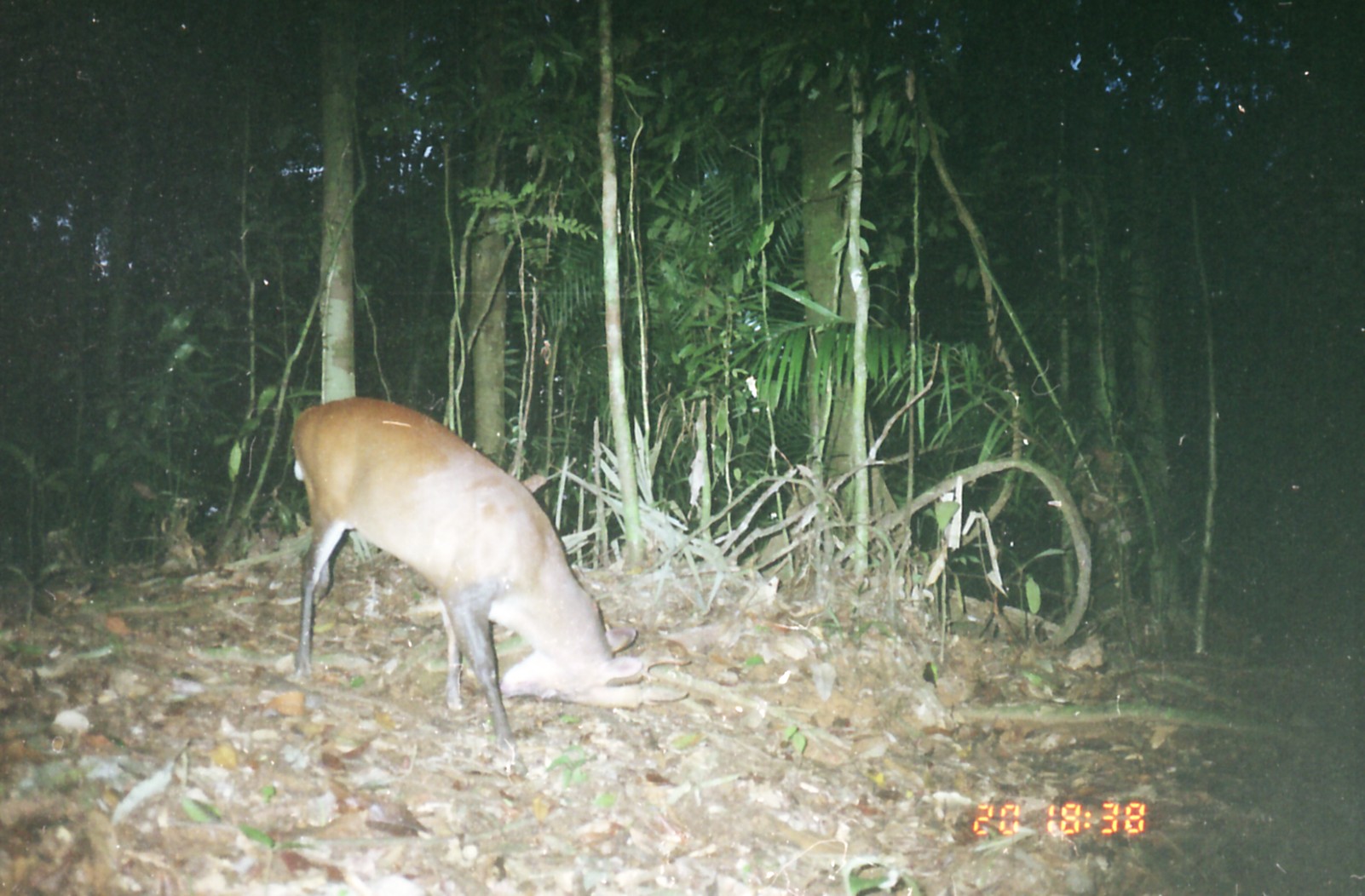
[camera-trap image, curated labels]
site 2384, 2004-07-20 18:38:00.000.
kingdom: Animalia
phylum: Chordata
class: Mammalia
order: Artiodactyla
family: Cervidae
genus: Muntiacus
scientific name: Muntiacus muntjak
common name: southern red muntjac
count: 1